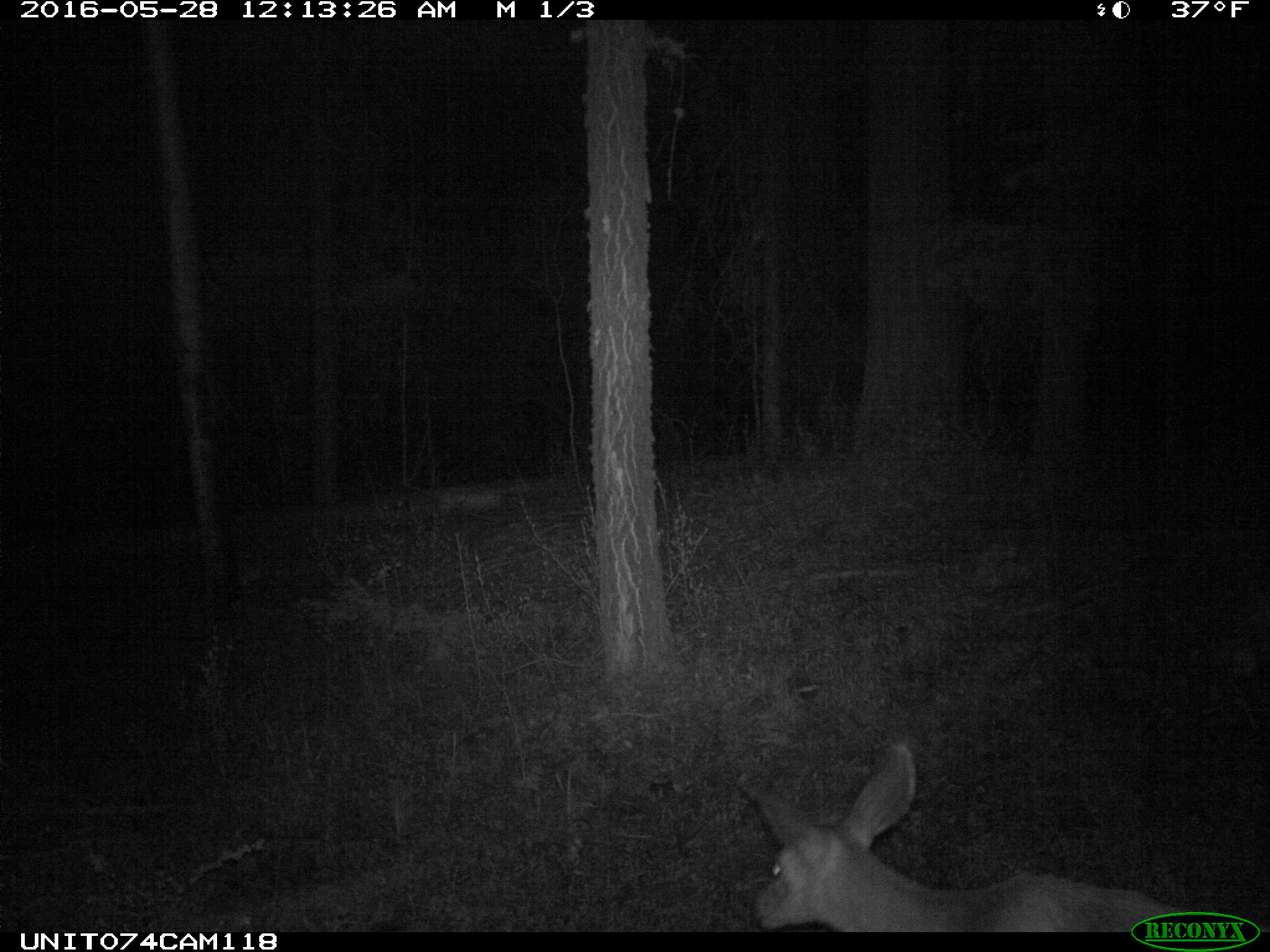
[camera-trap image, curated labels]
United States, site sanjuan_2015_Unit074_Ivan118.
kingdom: Animalia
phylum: Chordata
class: Mammalia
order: Artiodactyla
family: Cervidae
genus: Odocoileus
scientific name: Odocoileus hemionus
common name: mule deer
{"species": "Odocoileus hemionus (mule deer)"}